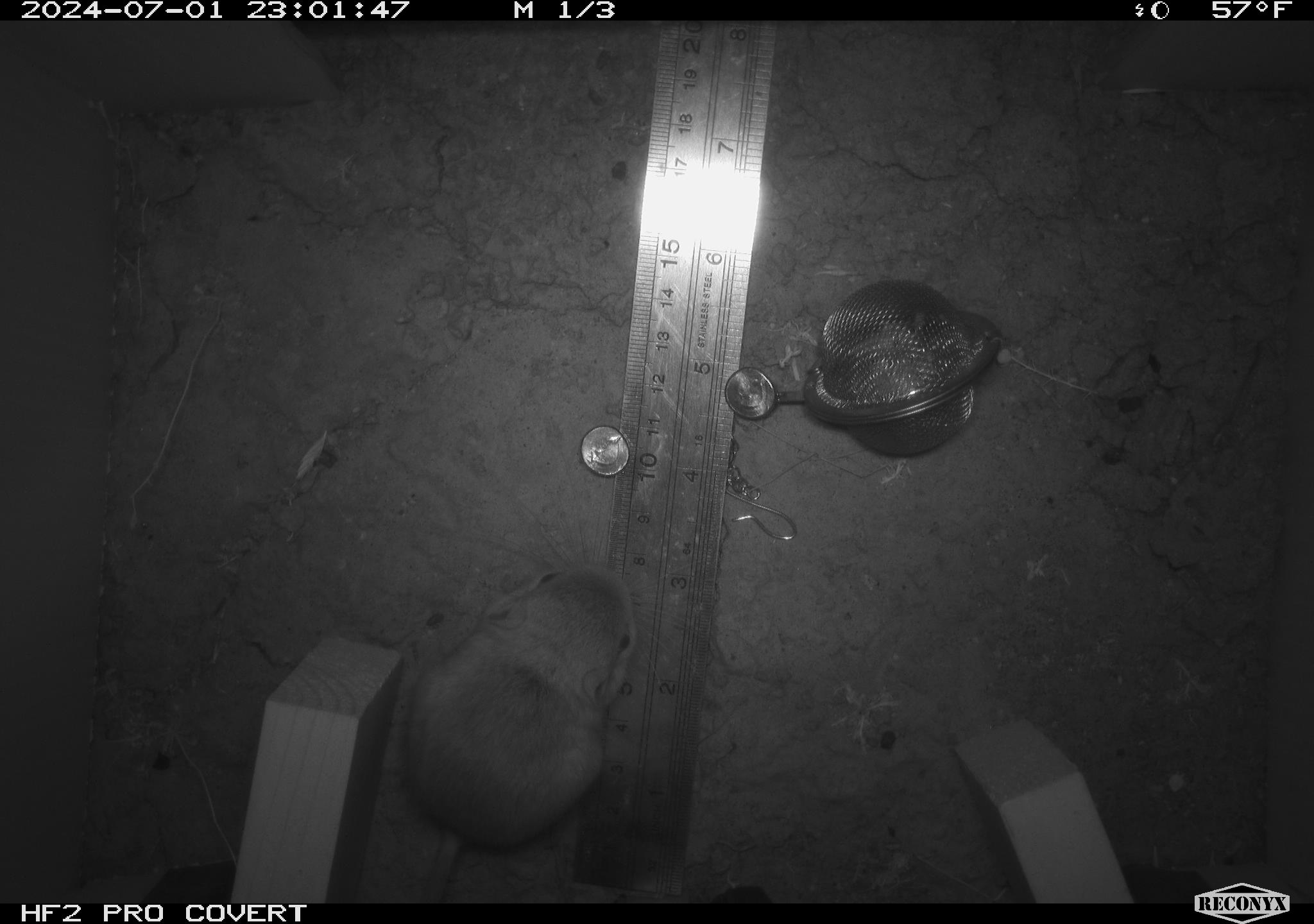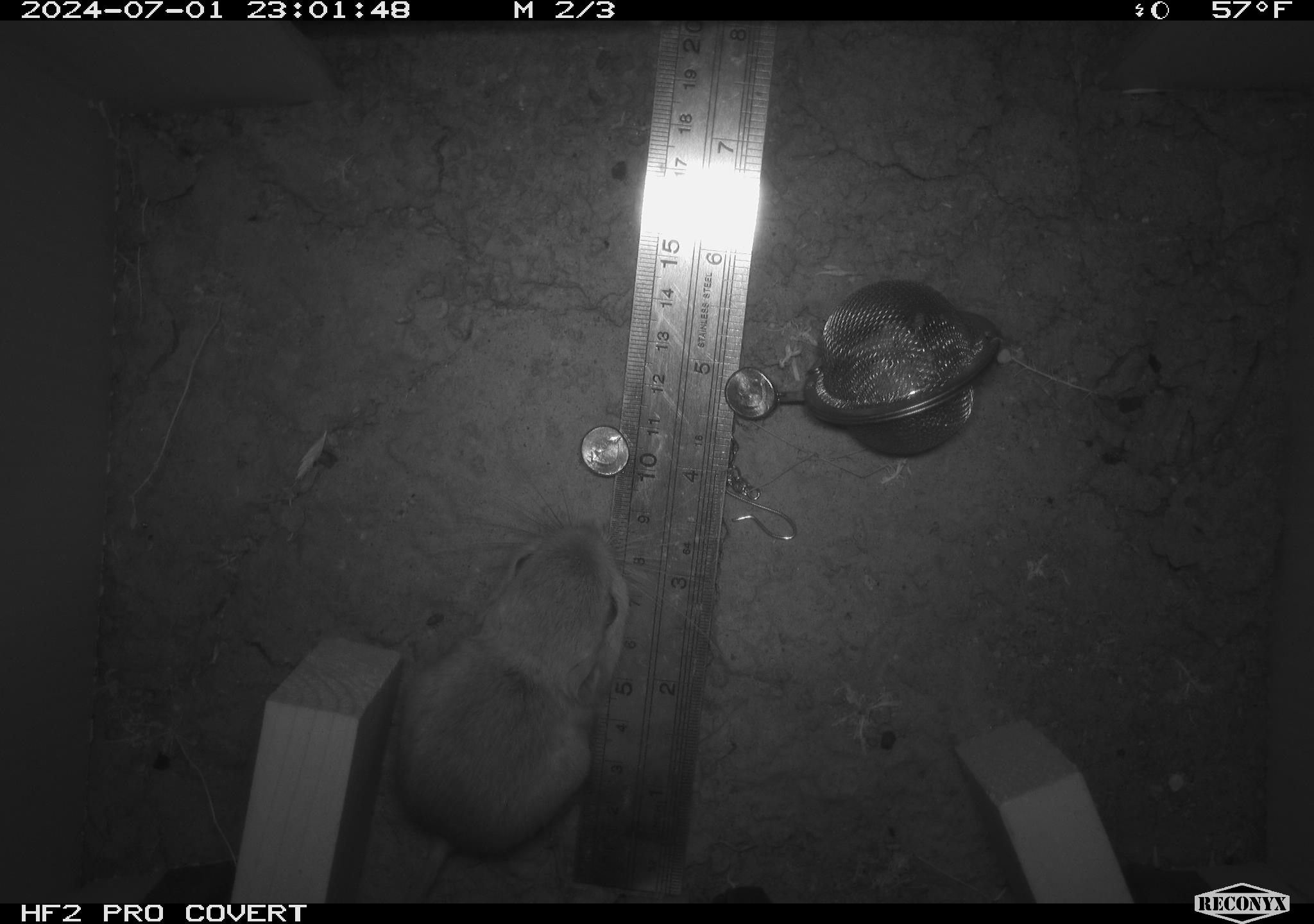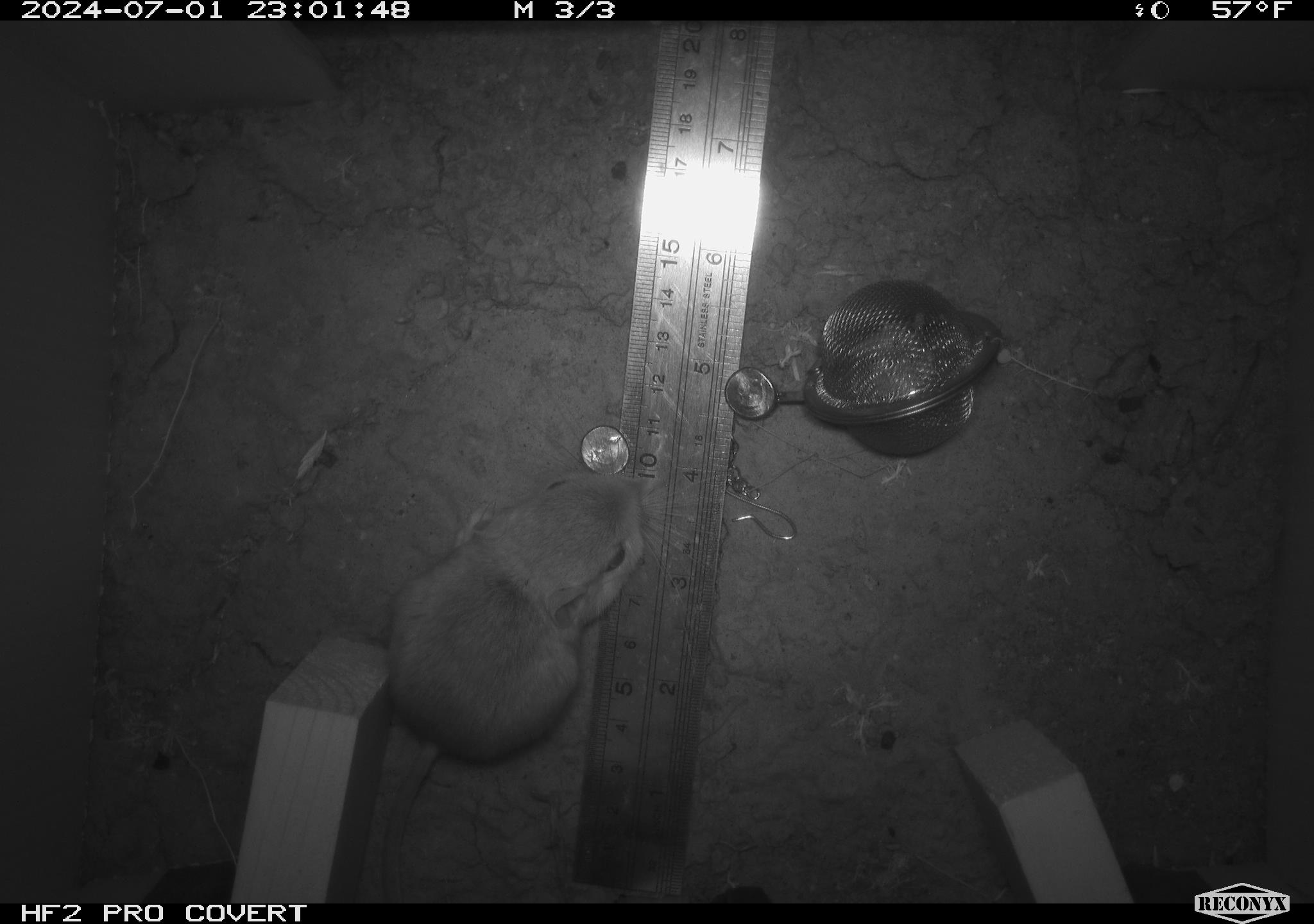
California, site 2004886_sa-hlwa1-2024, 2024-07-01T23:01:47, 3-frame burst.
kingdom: Animalia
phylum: Chordata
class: Mammalia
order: Rodentia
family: Heteromyidae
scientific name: Heteromyidae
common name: kangaroo rats and pocket mice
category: heteromyidae family